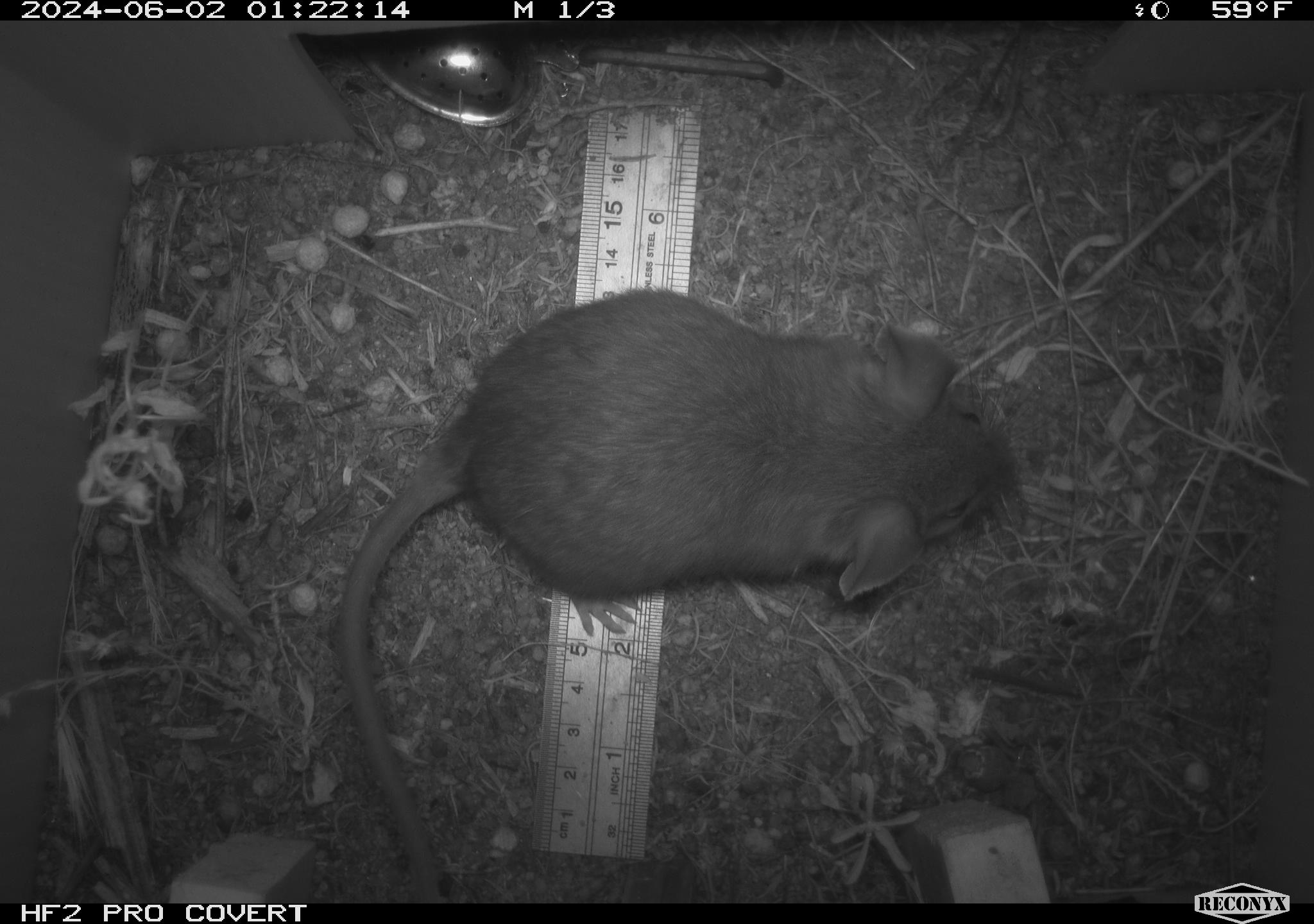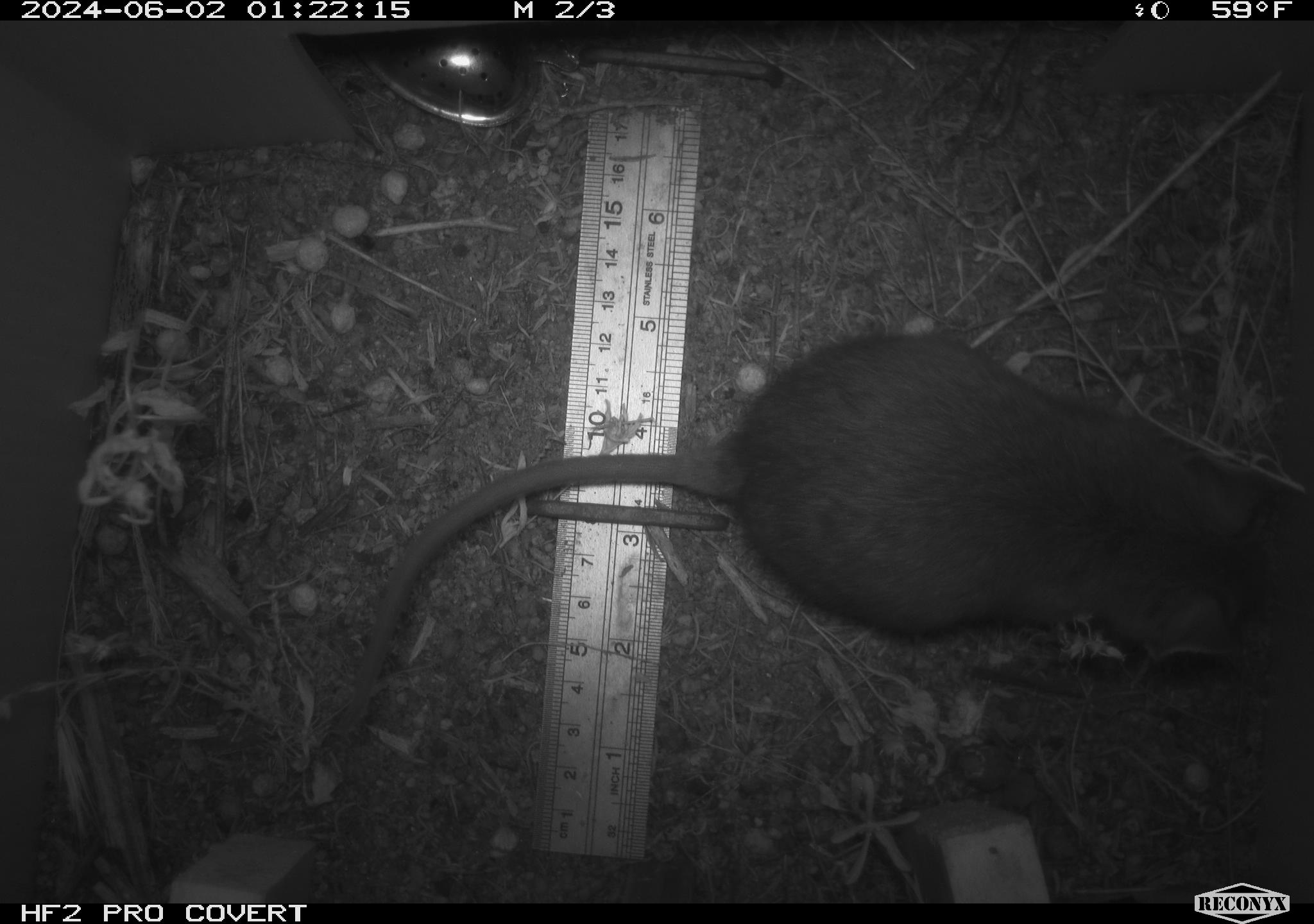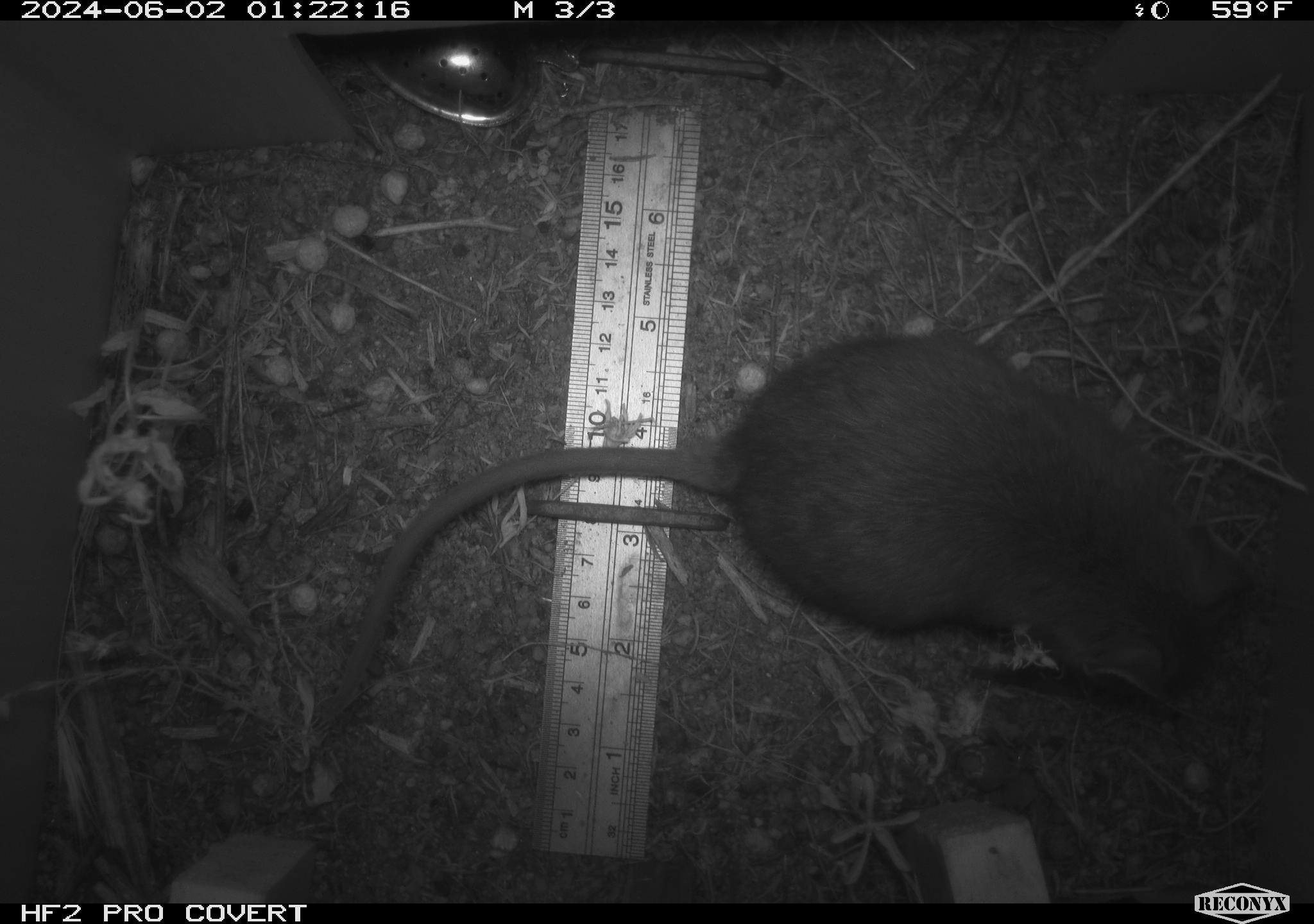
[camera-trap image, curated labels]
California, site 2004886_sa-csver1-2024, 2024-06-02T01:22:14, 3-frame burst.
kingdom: Animalia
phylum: Chordata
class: Mammalia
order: Rodentia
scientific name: Rodentia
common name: rodent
Rodent (Rodentia).